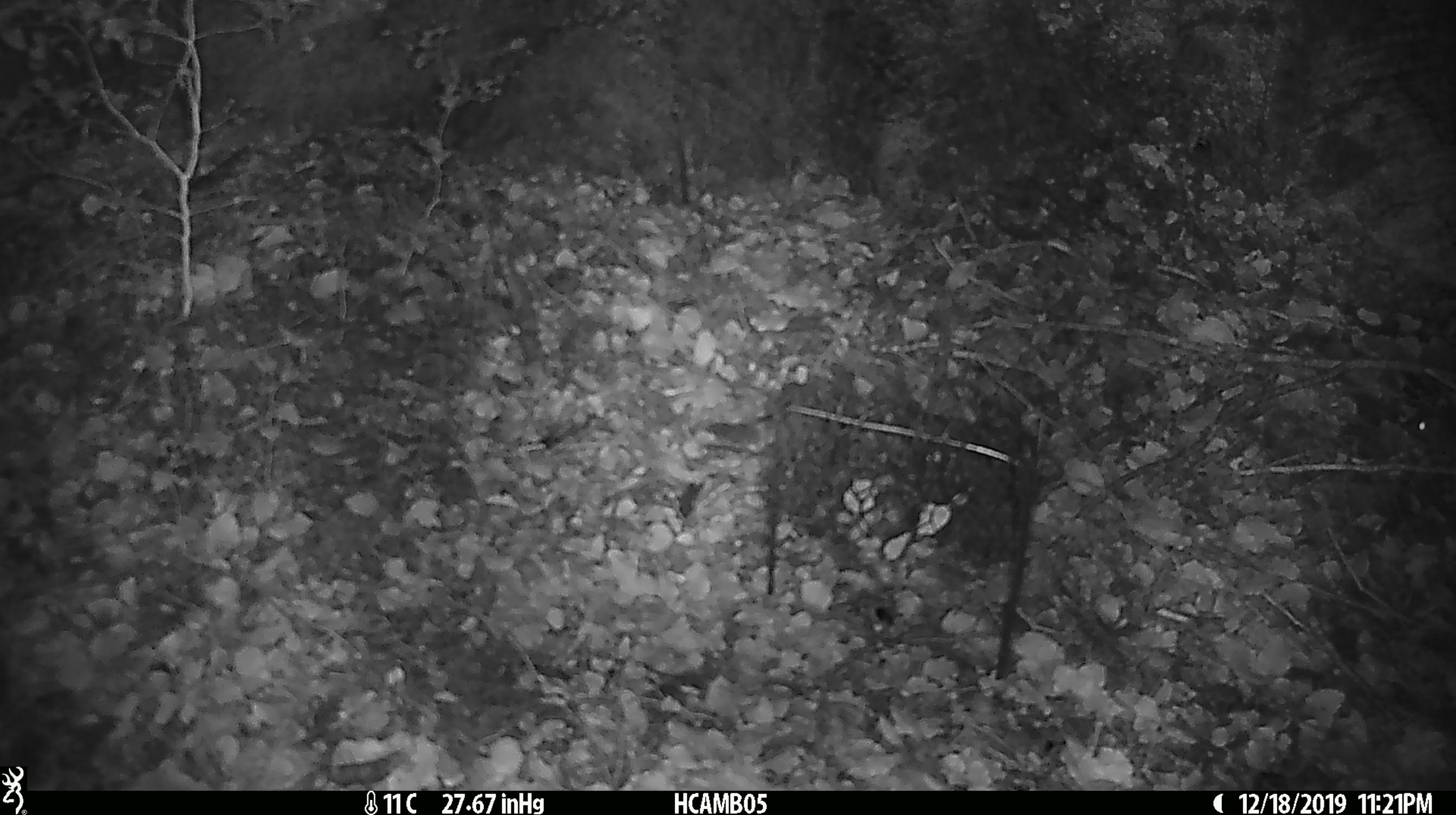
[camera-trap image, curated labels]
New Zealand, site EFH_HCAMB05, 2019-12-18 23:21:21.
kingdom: Animalia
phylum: Chordata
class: Mammalia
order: Rodentia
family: Muridae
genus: Mus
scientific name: Mus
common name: mouse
Mouse (Mus).